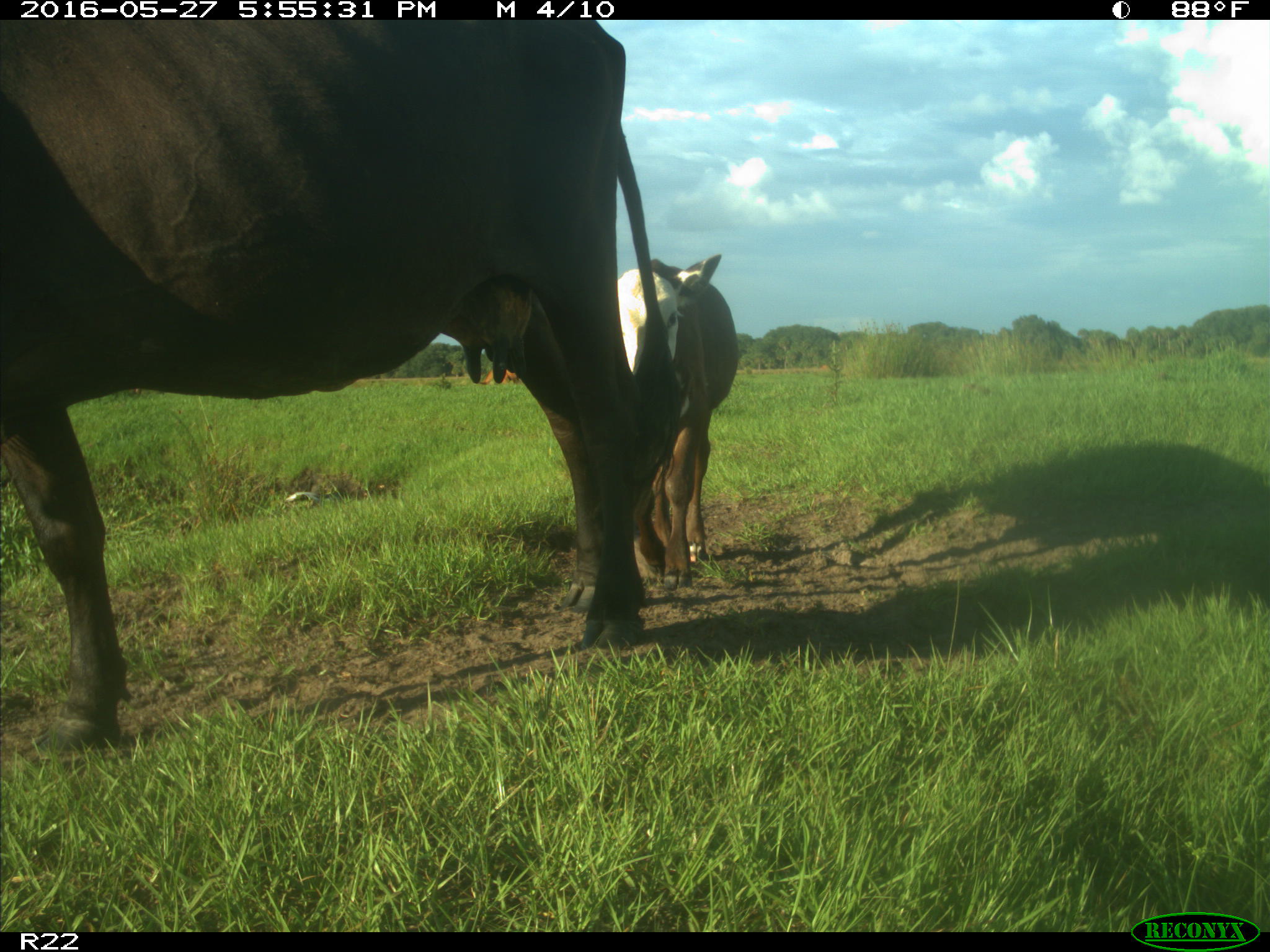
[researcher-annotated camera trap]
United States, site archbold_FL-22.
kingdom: Animalia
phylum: Chordata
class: Mammalia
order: Artiodactyla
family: Bovidae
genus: Bos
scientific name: Bos taurus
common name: domestic cow